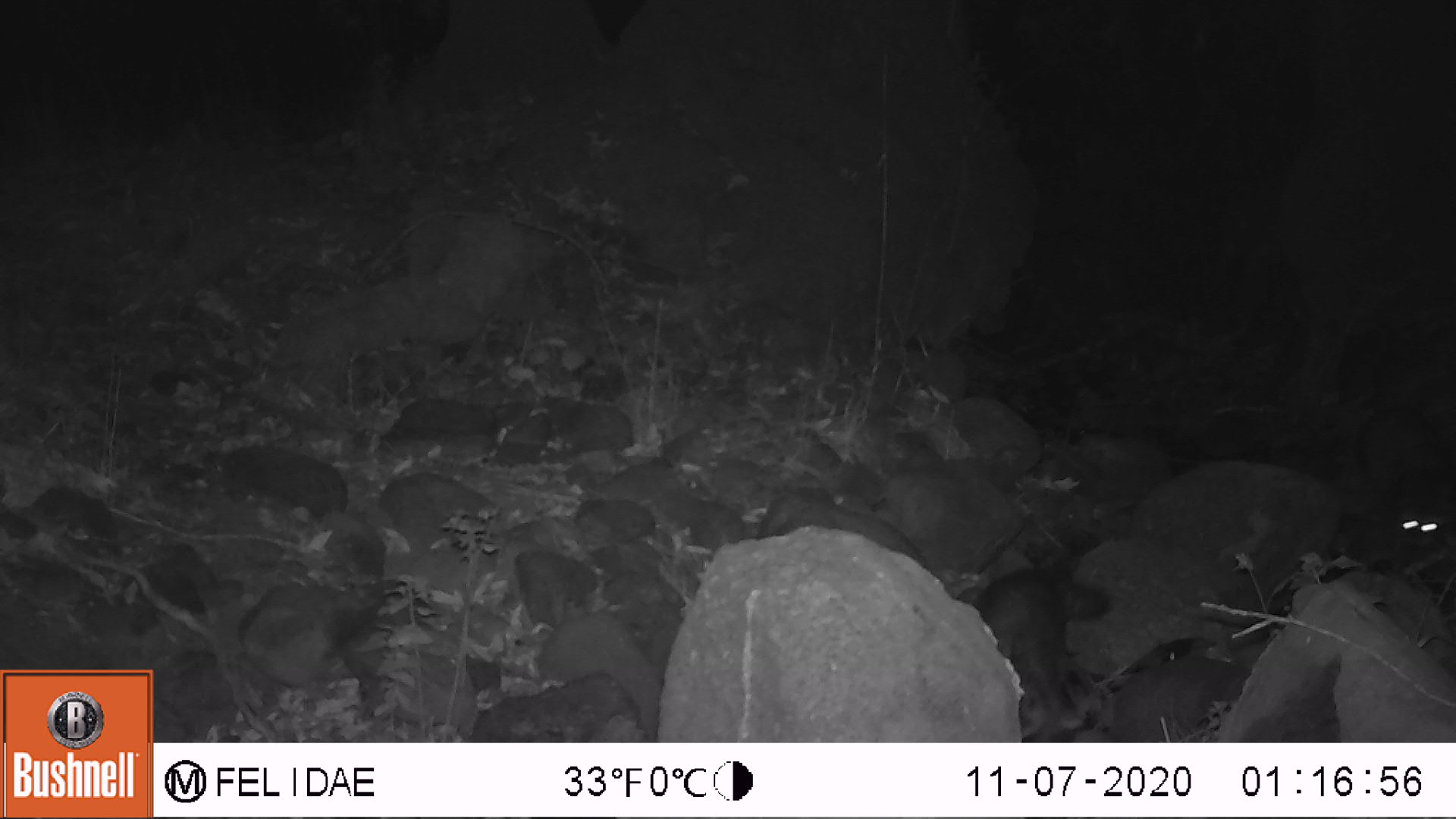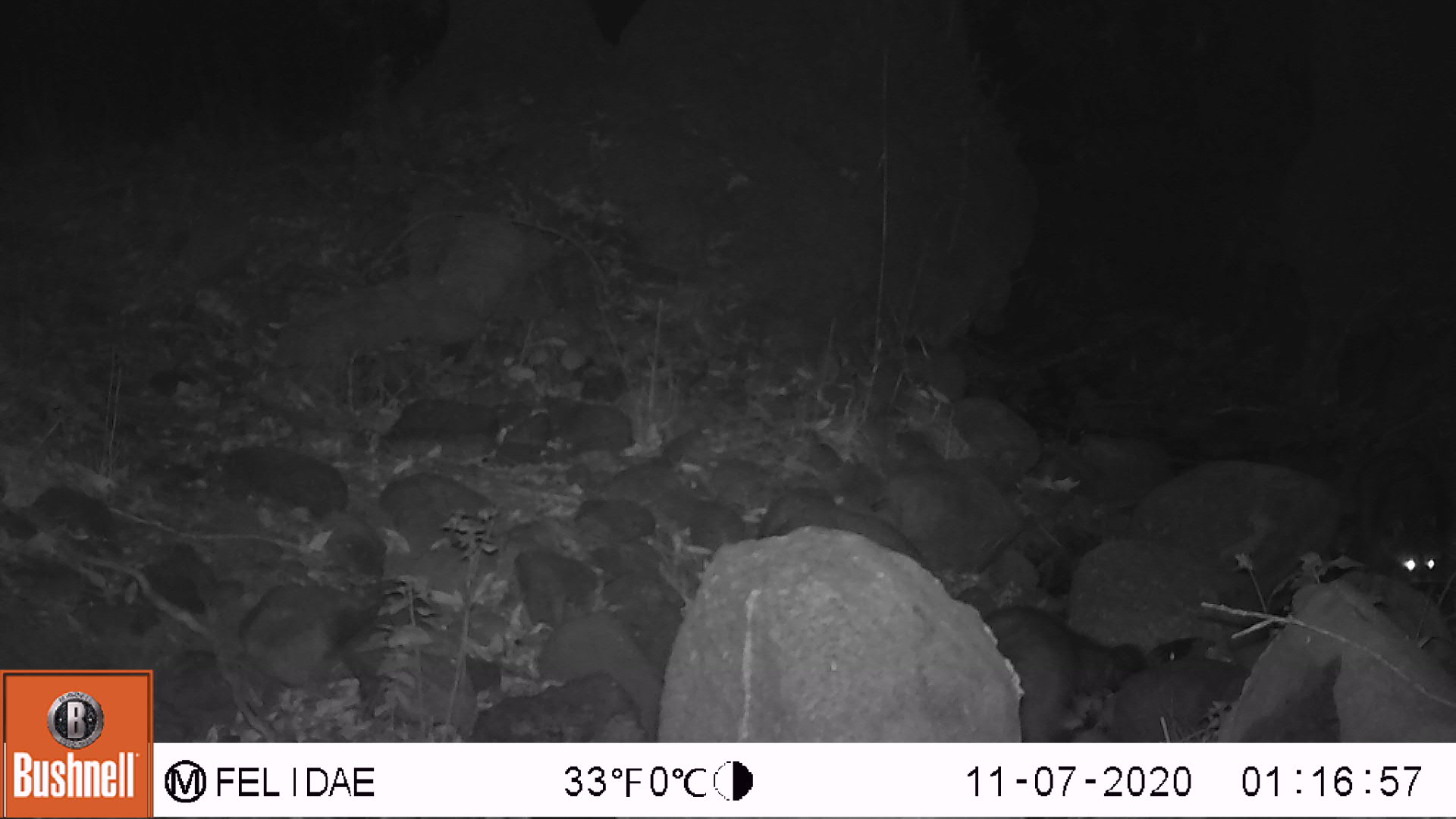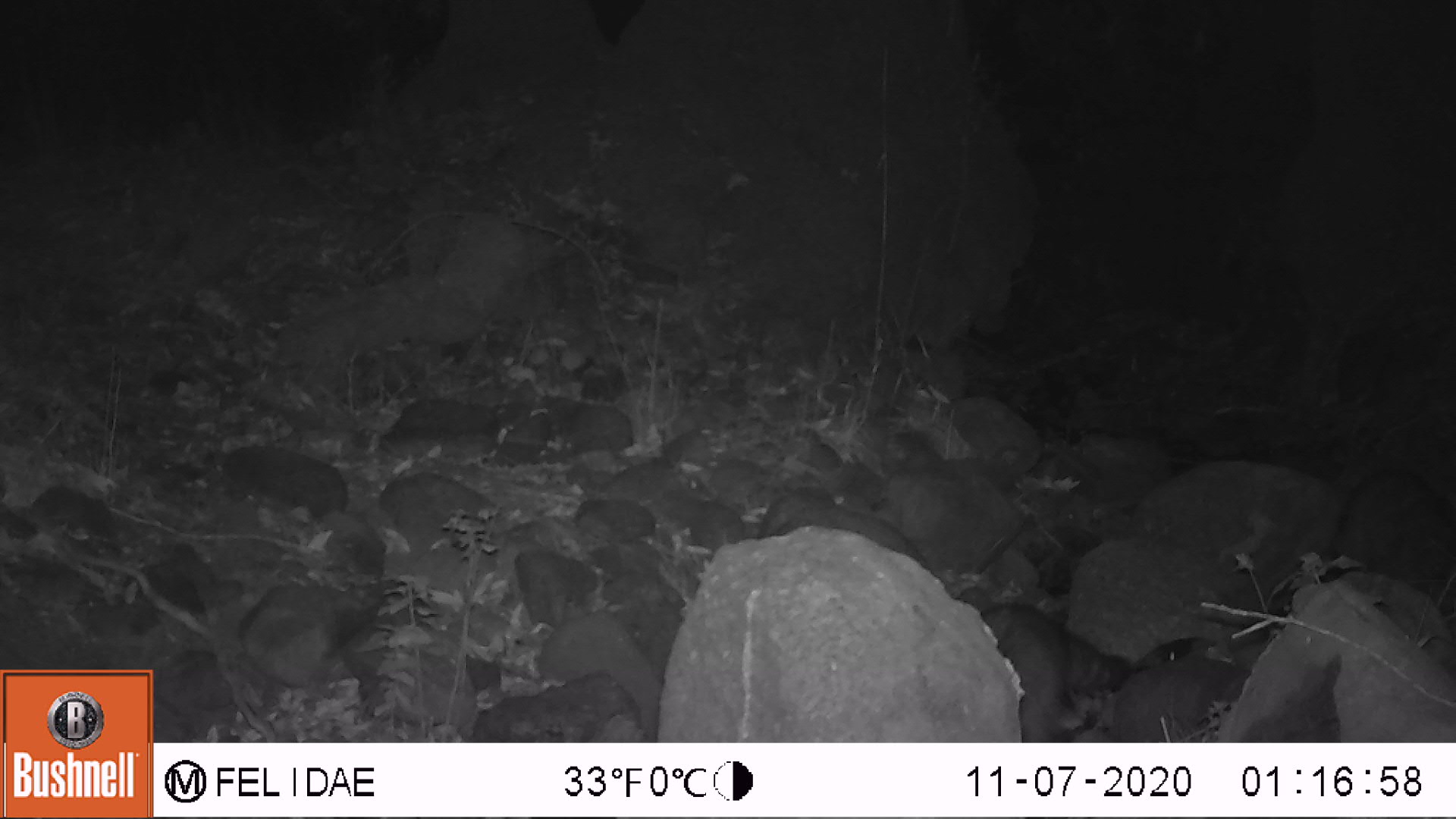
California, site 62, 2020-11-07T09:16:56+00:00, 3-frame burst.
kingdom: Animalia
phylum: Chordata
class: Mammalia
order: Carnivora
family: Procyonidae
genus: Procyon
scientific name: Procyon lotor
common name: raccoon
Raccoon (Procyon lotor).